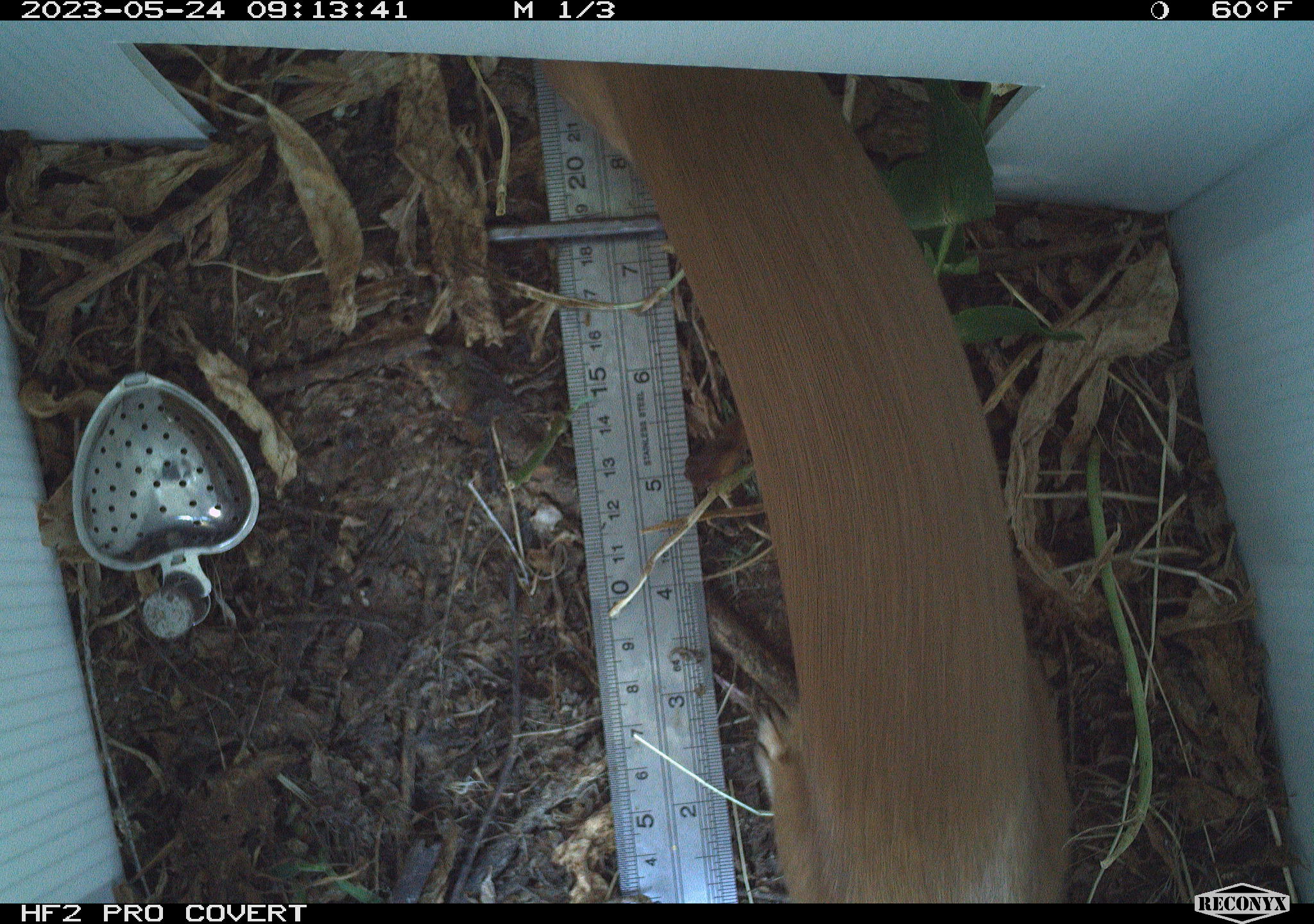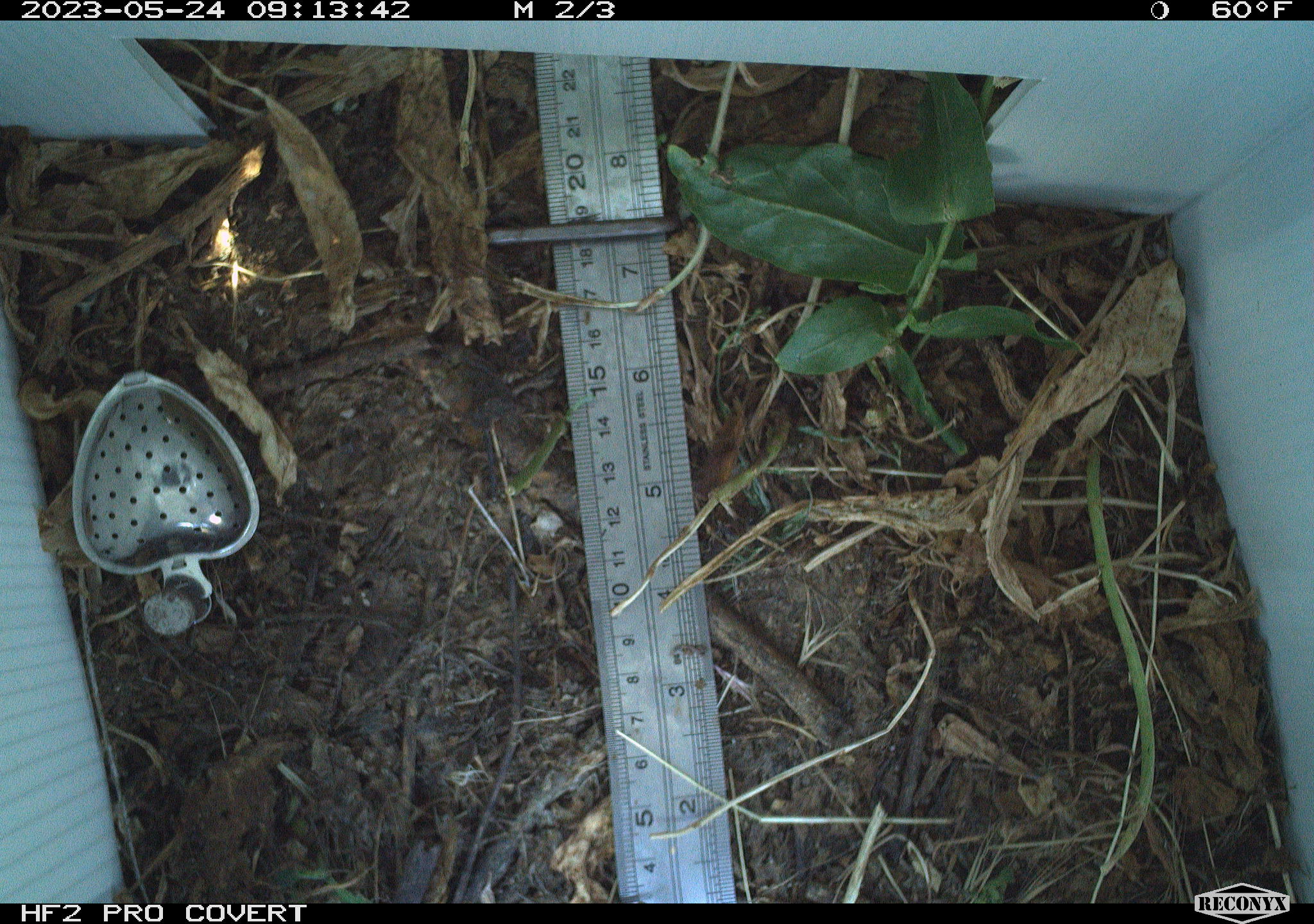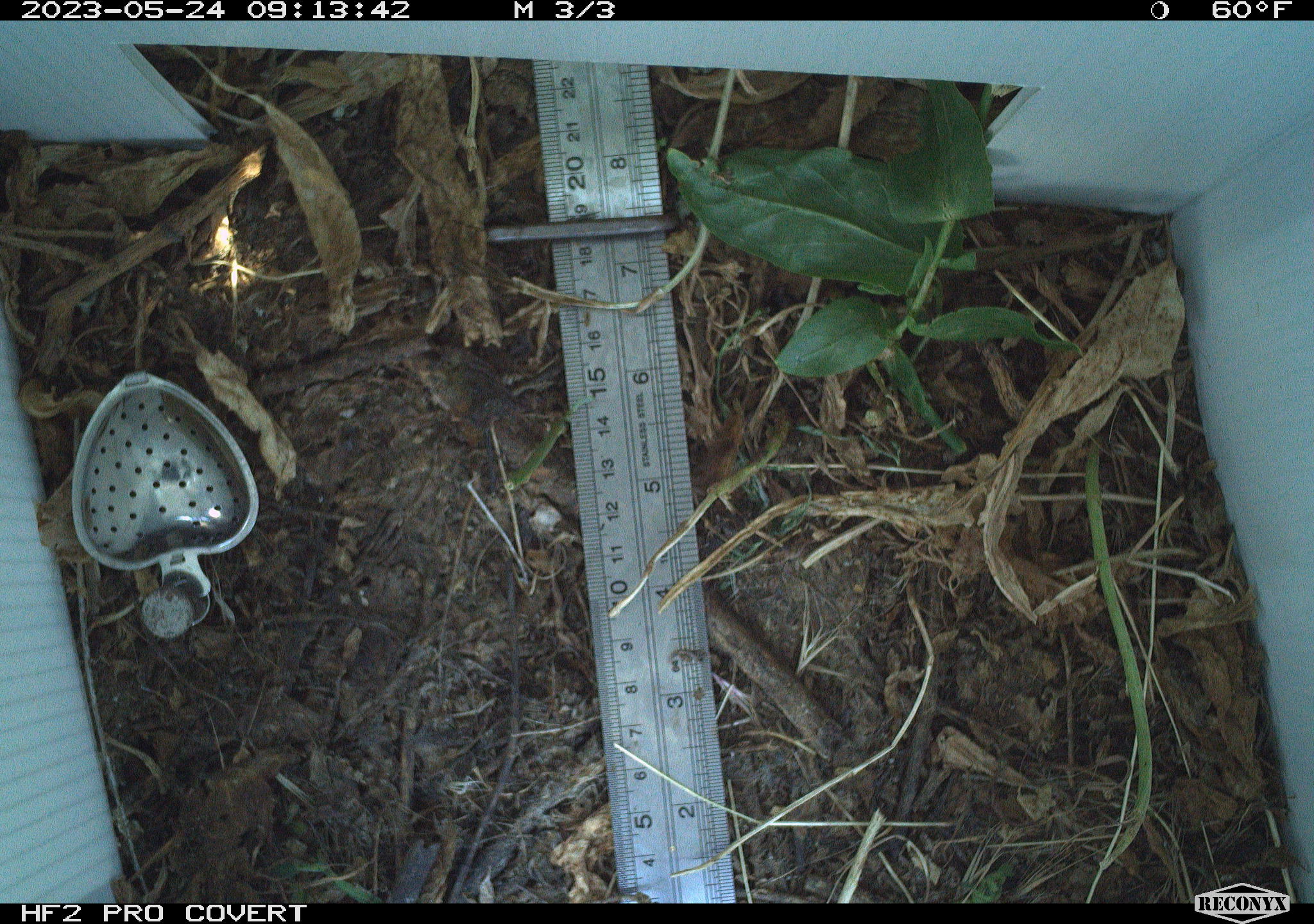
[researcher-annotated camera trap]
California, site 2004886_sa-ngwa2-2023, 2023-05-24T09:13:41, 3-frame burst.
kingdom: Animalia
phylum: Chordata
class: Mammalia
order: Carnivora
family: Mustelidae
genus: Neogale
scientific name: Neogale frenata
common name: long-tailed weasel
Long-tailed weasel (Neogale frenata).